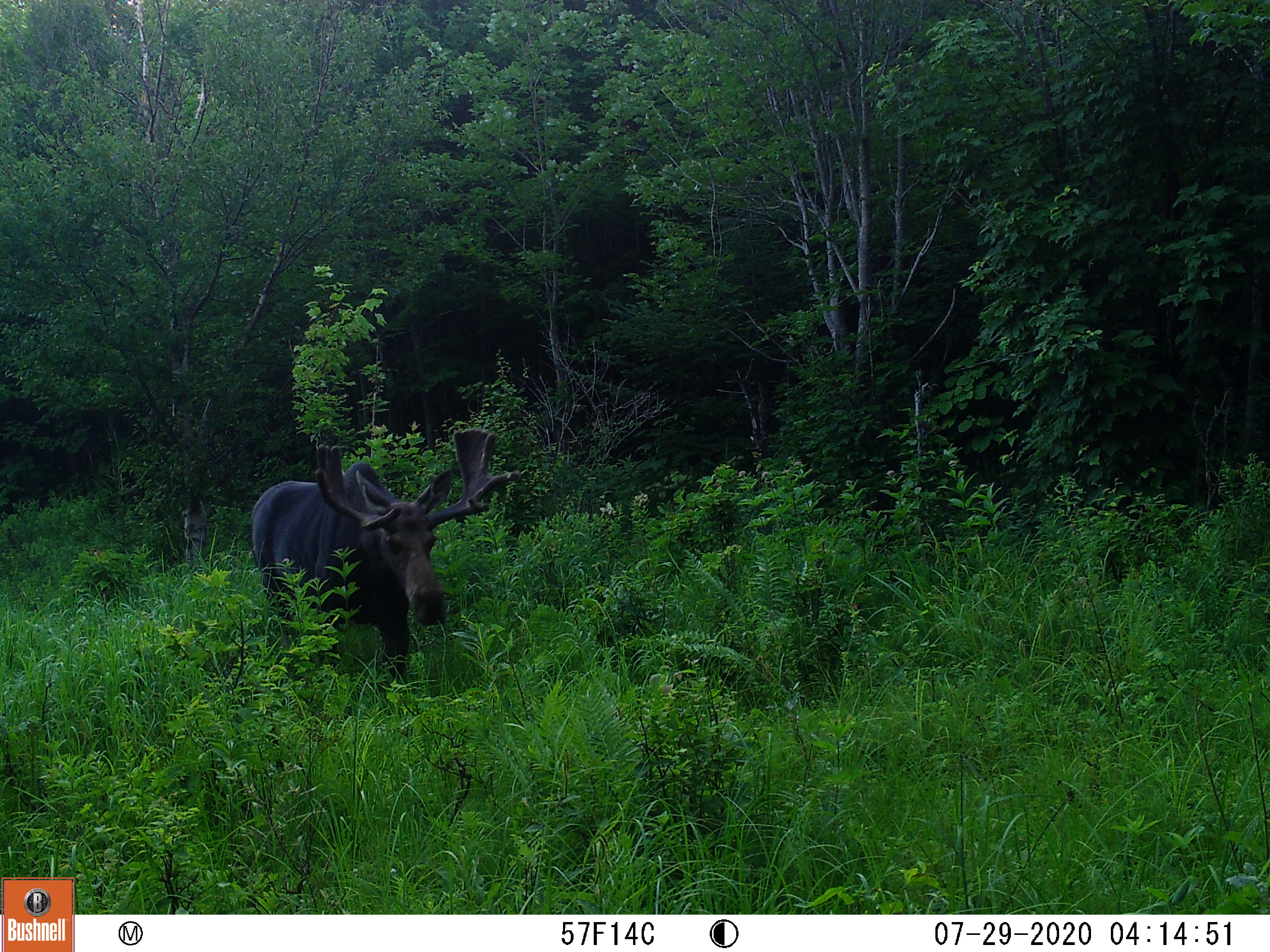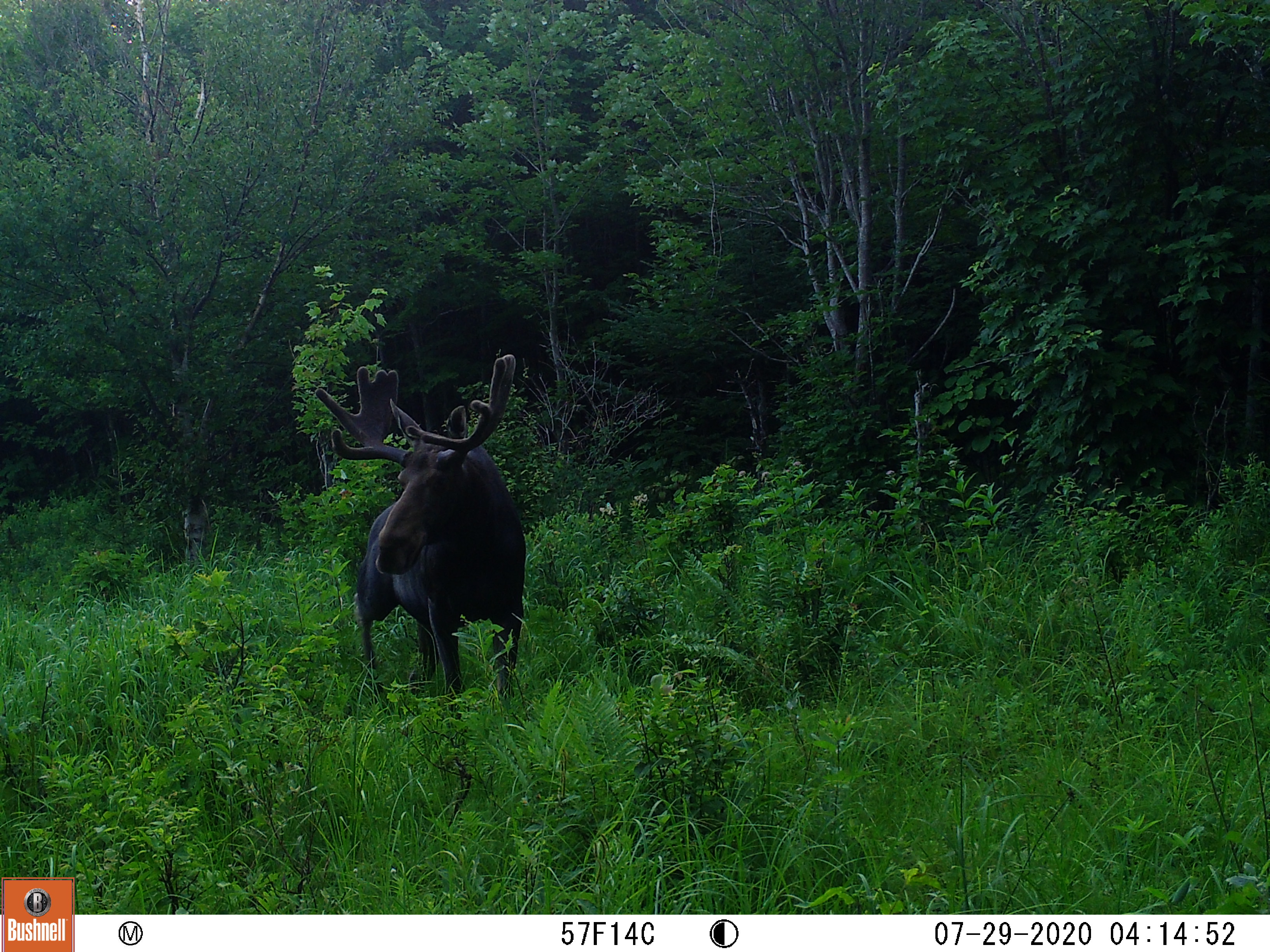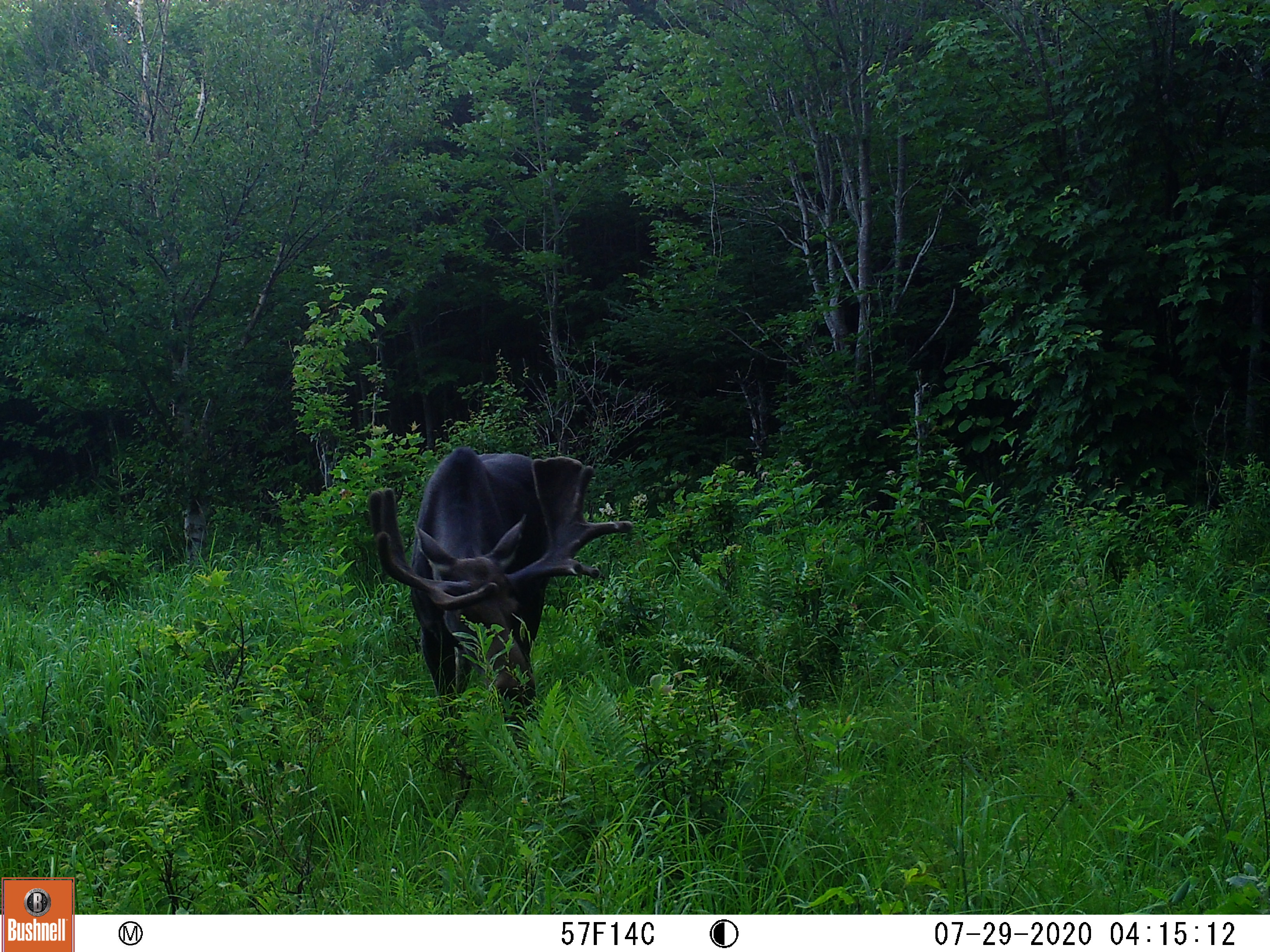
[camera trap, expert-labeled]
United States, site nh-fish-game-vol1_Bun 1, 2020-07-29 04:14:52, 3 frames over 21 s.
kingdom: Animalia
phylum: Chordata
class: Mammalia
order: Artiodactyla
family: Cervidae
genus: Alces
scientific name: Alces alces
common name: moose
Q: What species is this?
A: Moose (Alces alces).